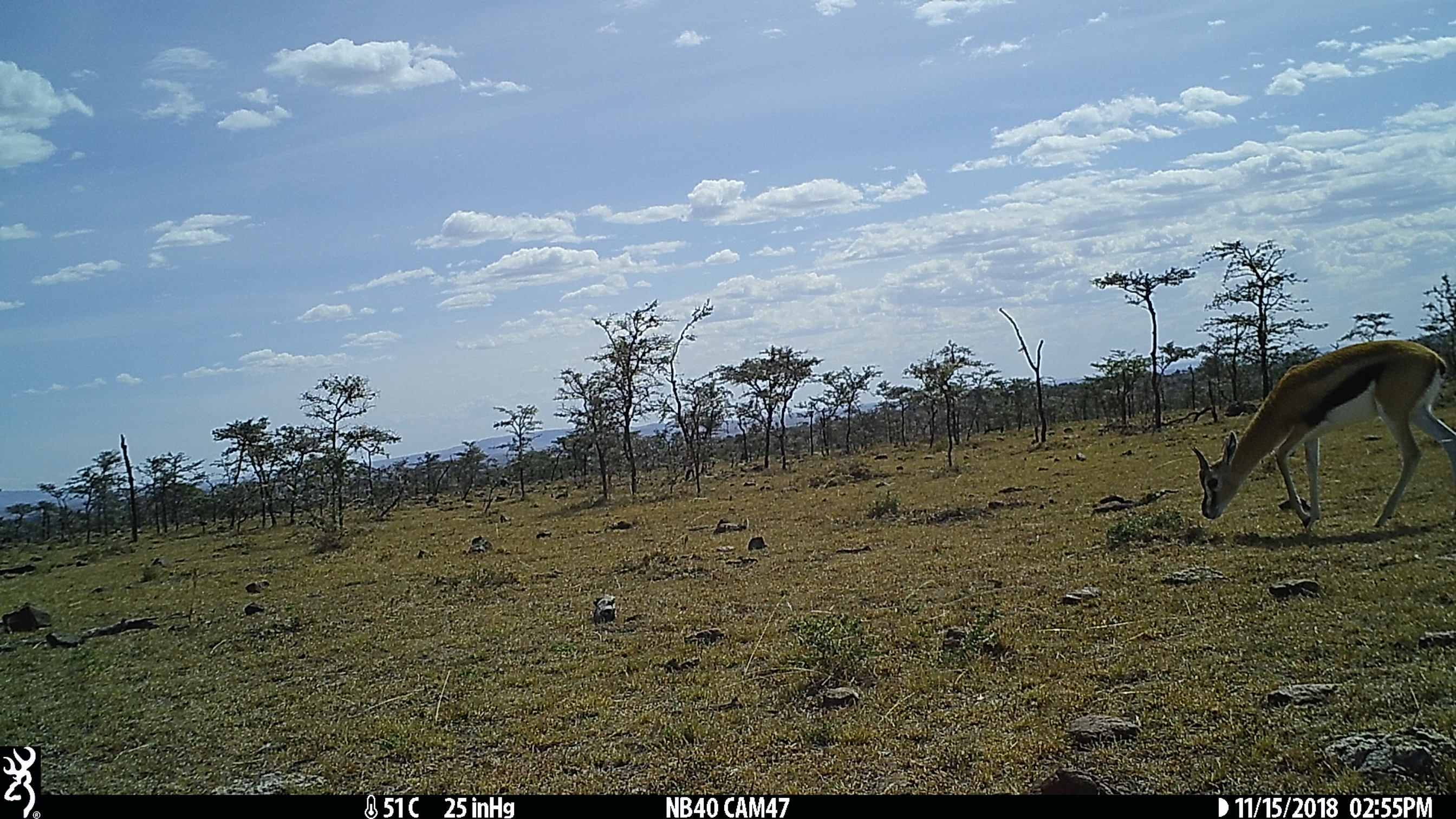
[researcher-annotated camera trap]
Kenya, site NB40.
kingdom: Animalia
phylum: Chordata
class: Mammalia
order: Artiodactyla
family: Bovidae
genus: Eudorcas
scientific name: Eudorcas thomsonii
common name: thomon's gazelle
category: gazelle thomsons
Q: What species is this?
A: Gazelle thomsons (thomon's gazelle) (Eudorcas thomsonii).